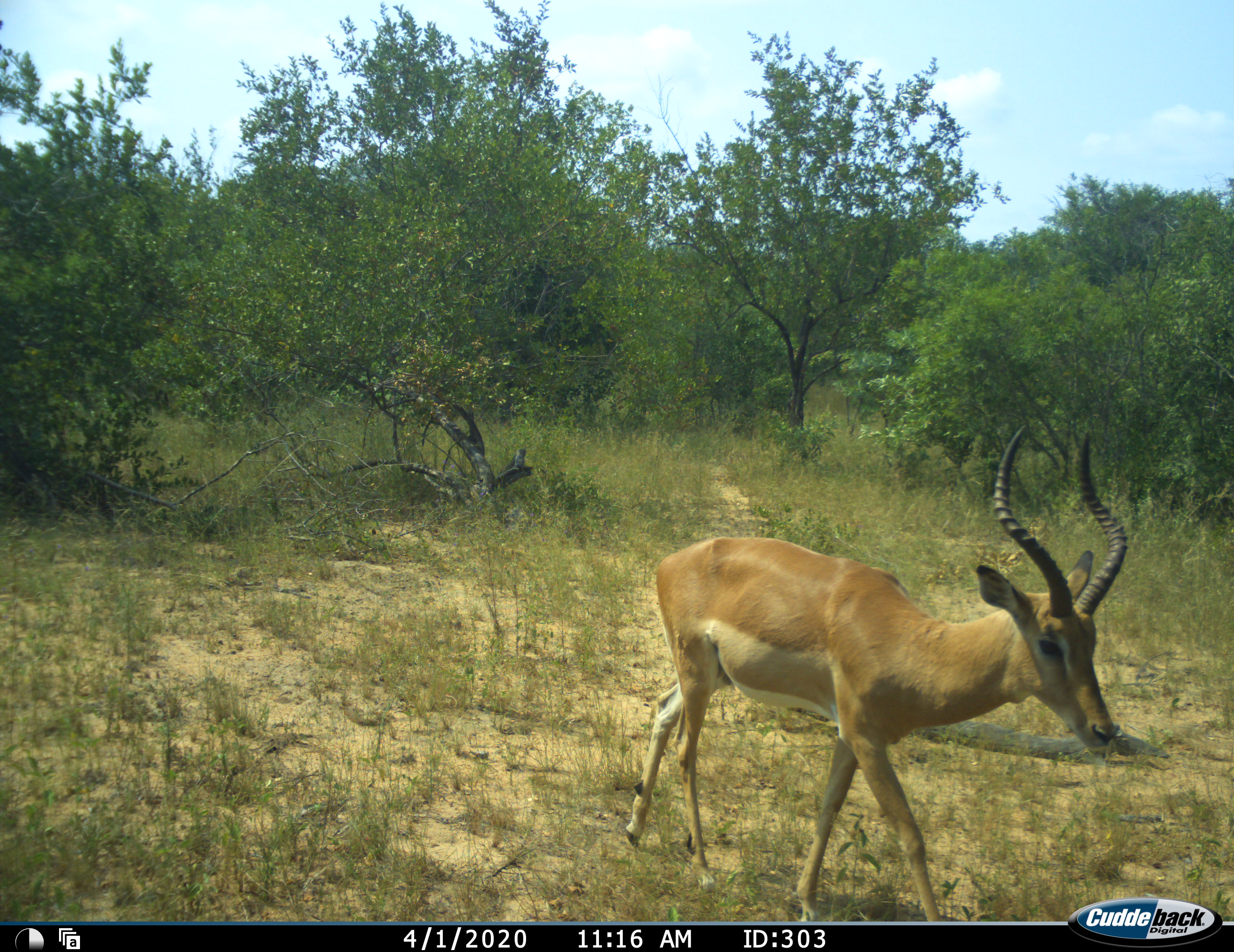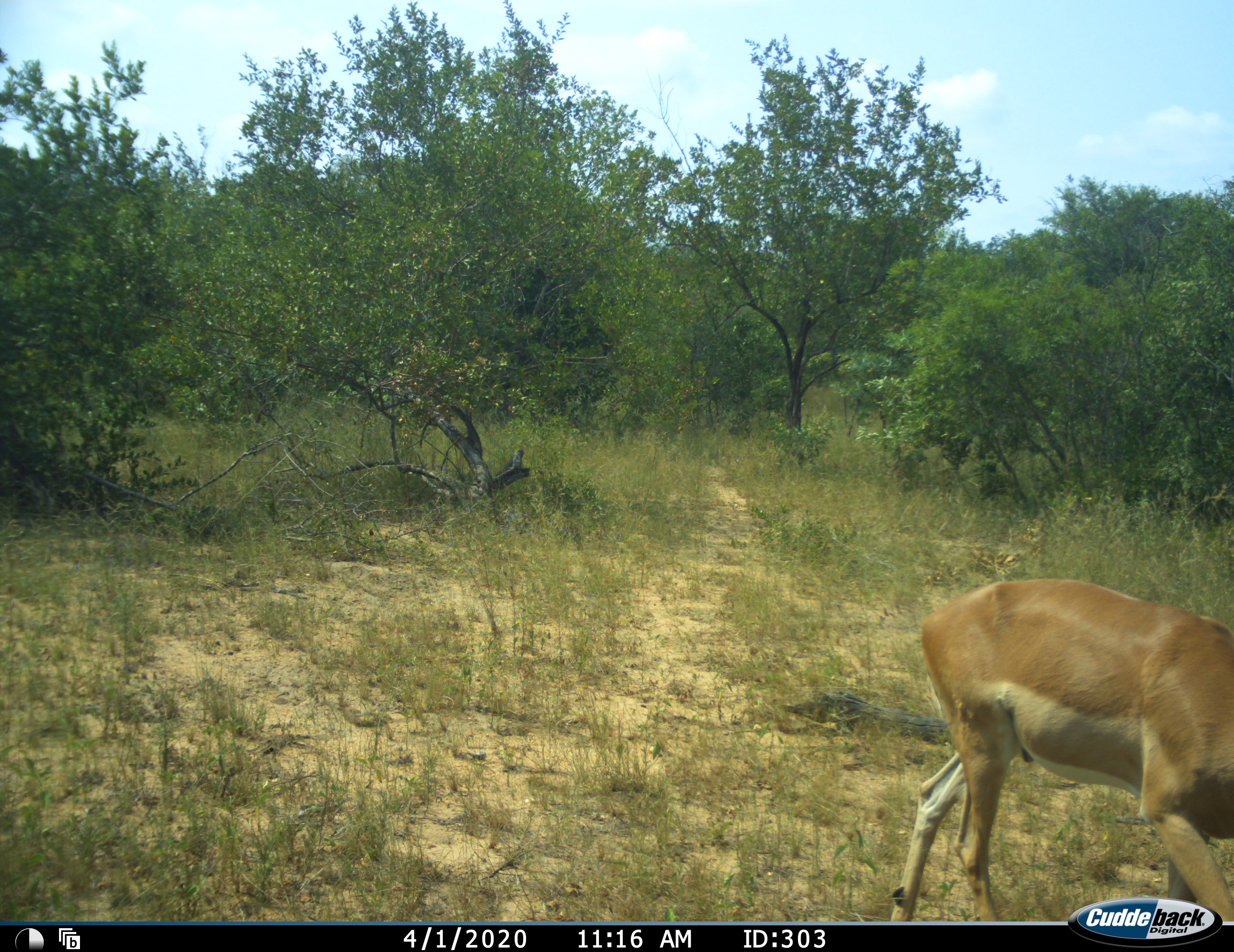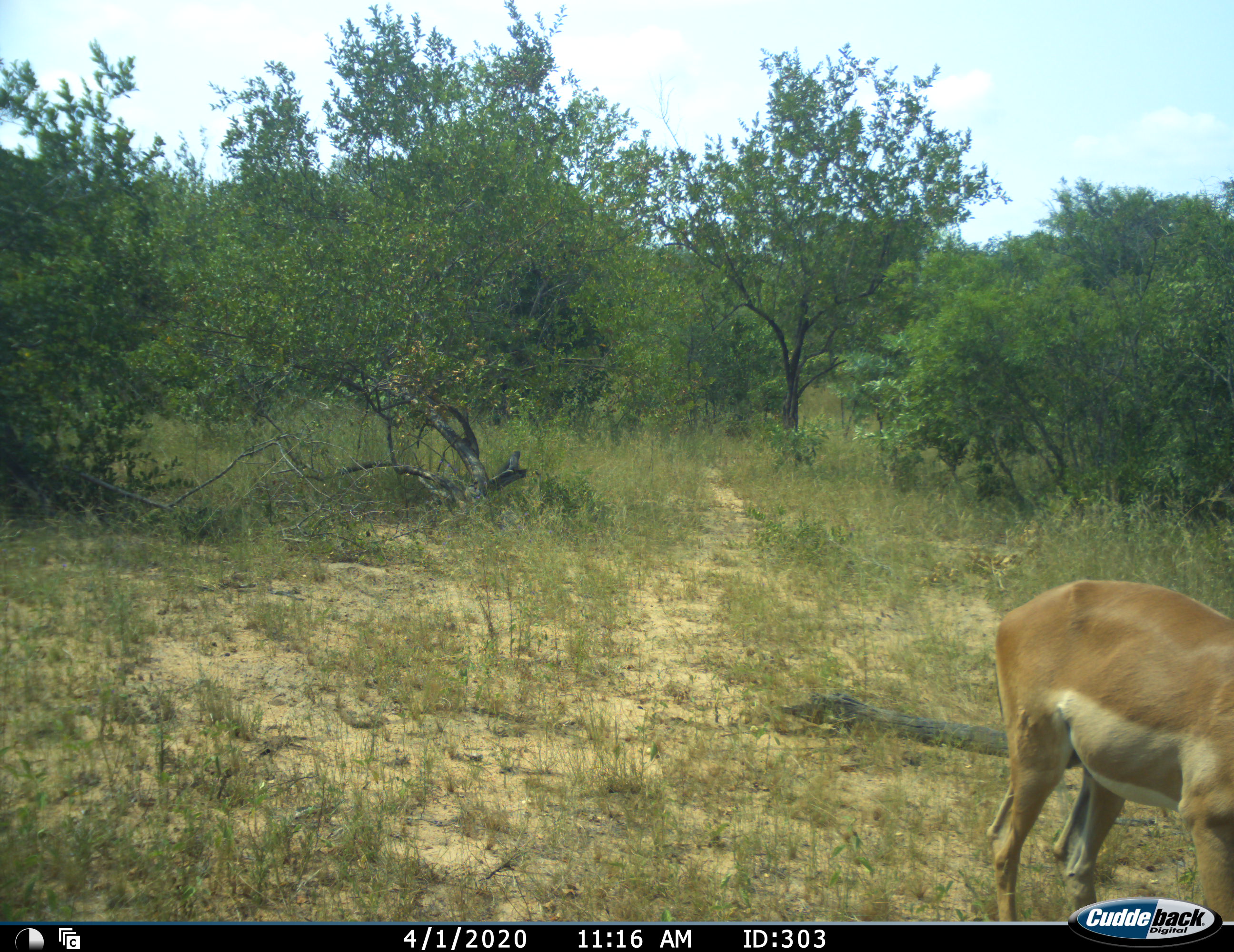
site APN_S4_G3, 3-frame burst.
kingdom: Animalia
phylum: Chordata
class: Mammalia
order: Artiodactyla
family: Bovidae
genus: Aepyceros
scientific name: Aepyceros melampus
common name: impala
Impala (Aepyceros melampus), count 1. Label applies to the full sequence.